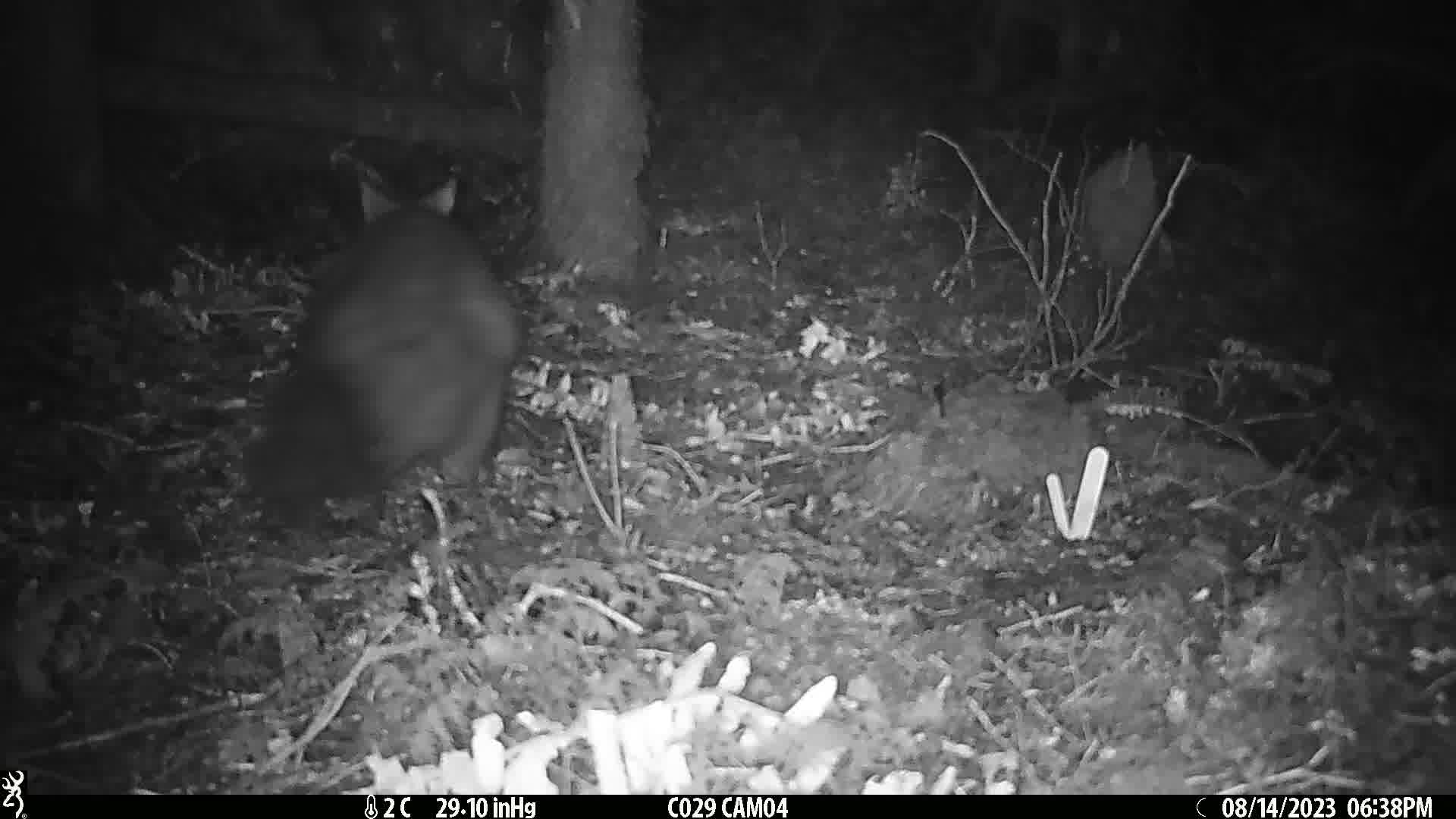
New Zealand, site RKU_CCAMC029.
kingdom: Animalia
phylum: Chordata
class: Mammalia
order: Diprotodontia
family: Phalangeridae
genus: Trichosurus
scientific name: Trichosurus vulpecula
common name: common brushtail possum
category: possum